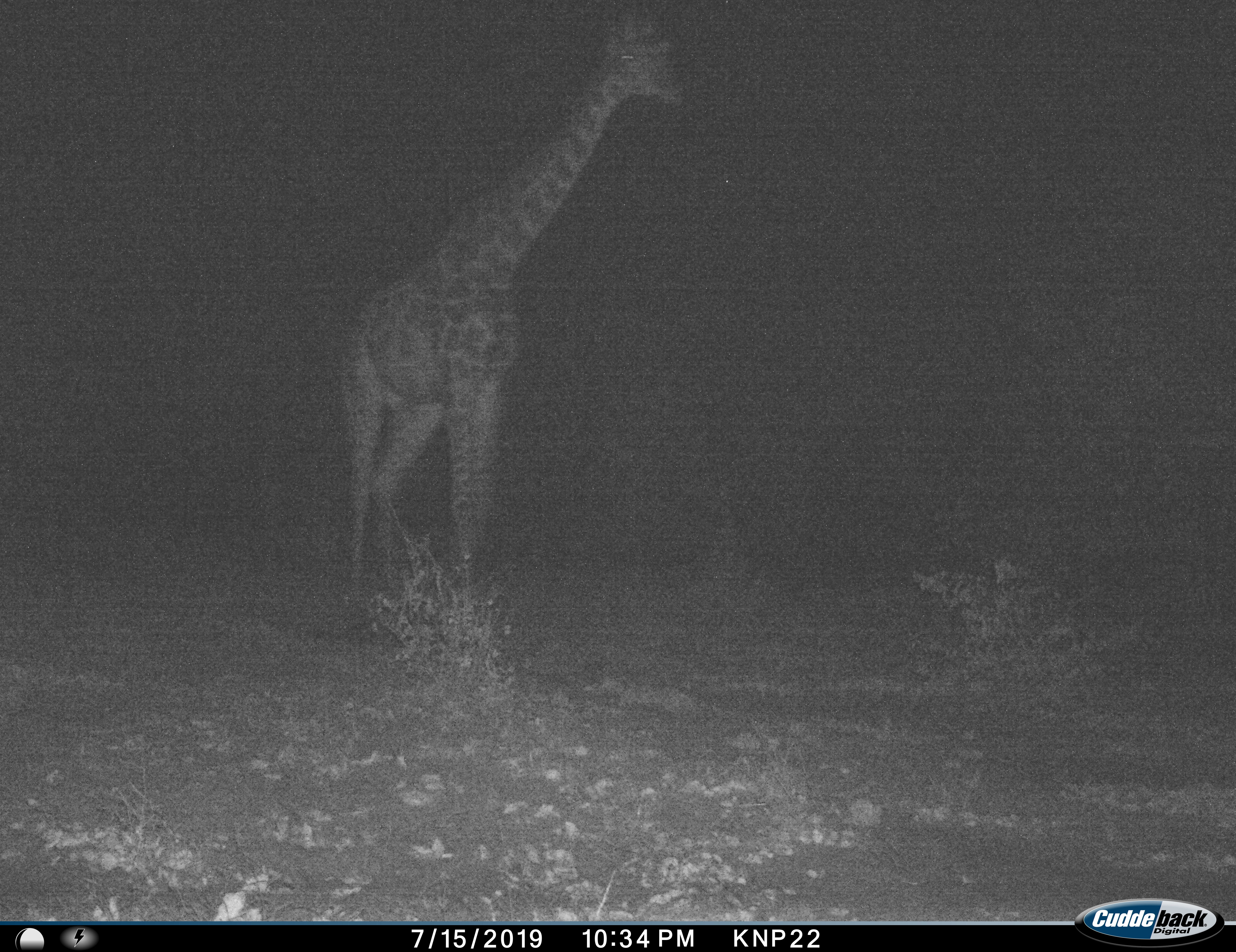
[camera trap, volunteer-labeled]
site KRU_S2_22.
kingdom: Animalia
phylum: Chordata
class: Mammalia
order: Artiodactyla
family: Giraffidae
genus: Giraffa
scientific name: Giraffa camelopardalis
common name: giraffe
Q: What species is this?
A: Giraffe (Giraffa camelopardalis).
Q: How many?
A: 1.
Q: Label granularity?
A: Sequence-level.